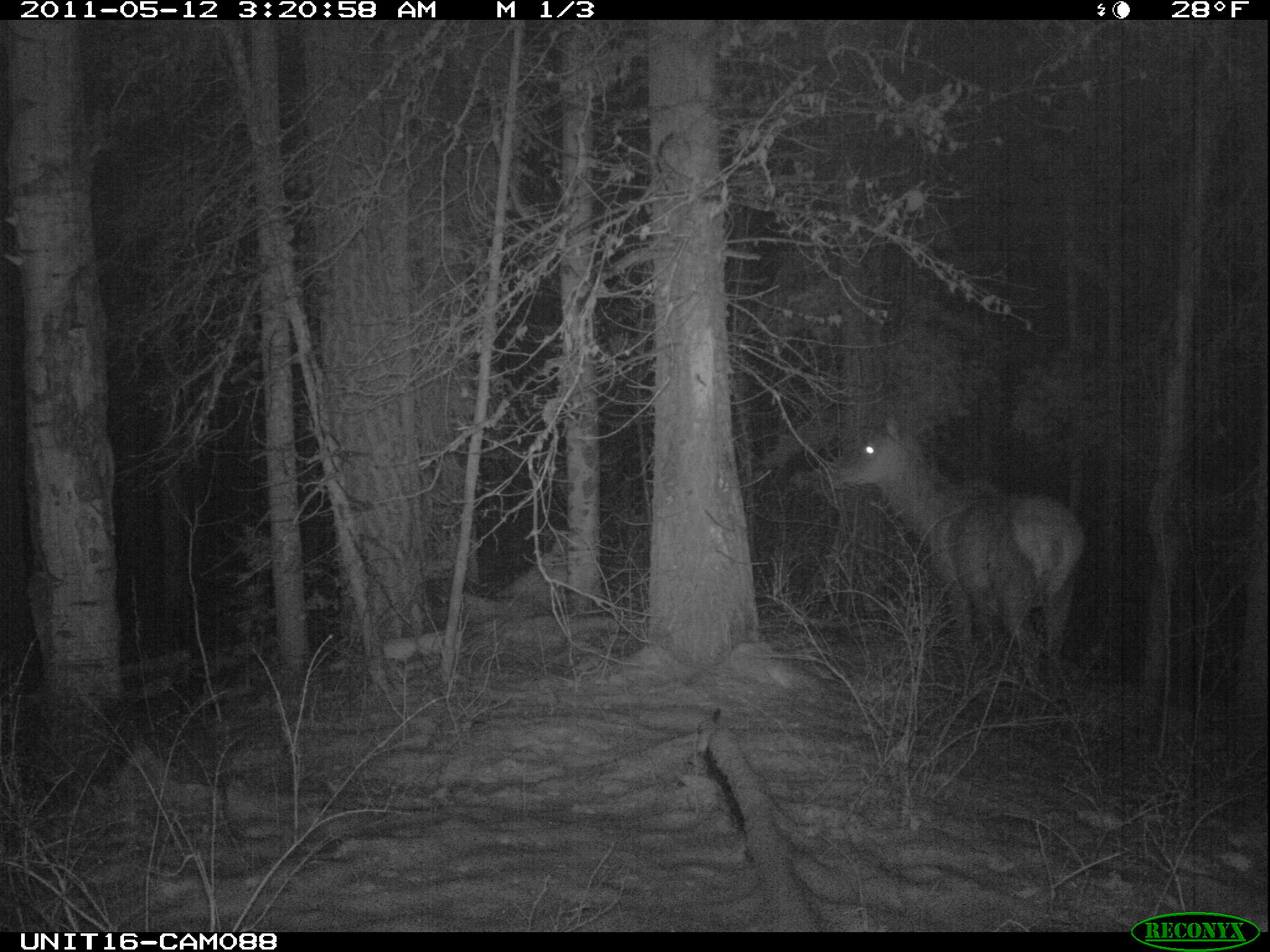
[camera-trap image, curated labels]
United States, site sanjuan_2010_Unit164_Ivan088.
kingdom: Animalia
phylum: Chordata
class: Mammalia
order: Artiodactyla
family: Cervidae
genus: Cervus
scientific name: Cervus elaphus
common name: red deer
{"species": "Cervus elaphus (red deer)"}